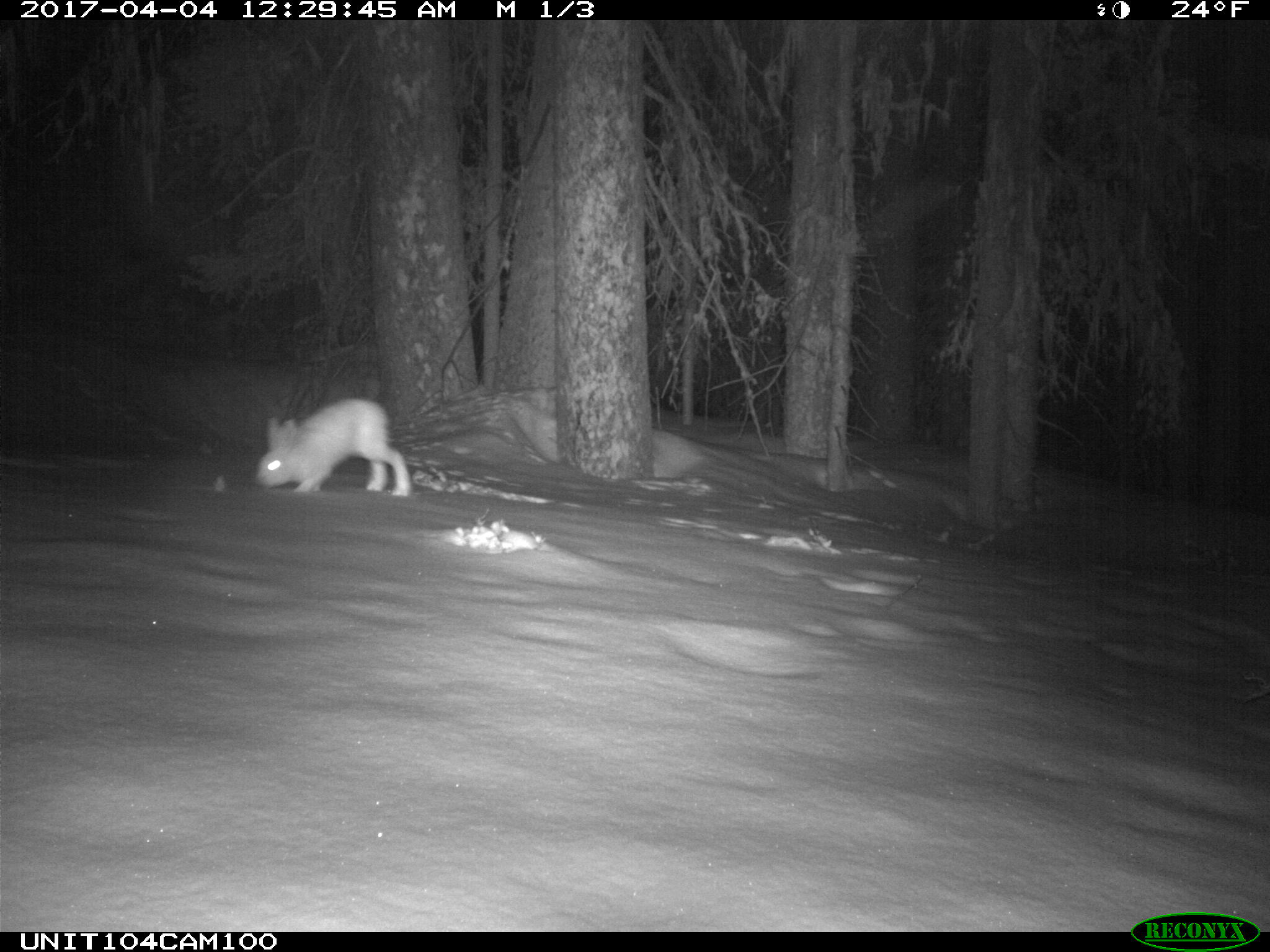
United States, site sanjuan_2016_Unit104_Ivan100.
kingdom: Animalia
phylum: Chordata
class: Mammalia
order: Lagomorpha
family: Leporidae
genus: Lepus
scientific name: Lepus americanus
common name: snowshoe hare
Lepus americanus (snowshoe hare).